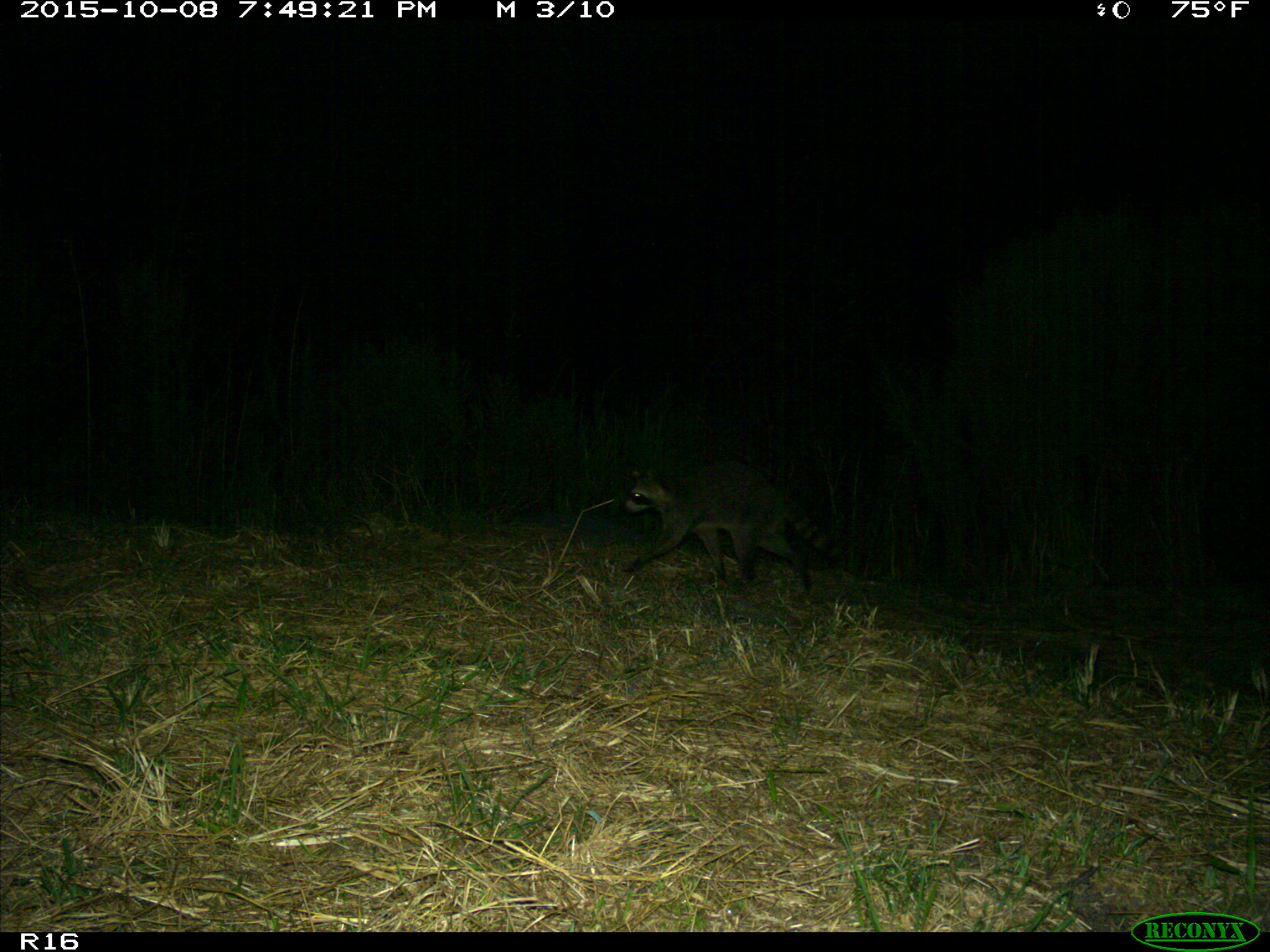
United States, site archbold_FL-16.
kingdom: Animalia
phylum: Chordata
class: Mammalia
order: Carnivora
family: Procyonidae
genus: Procyon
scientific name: Procyon lotor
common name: common raccoon